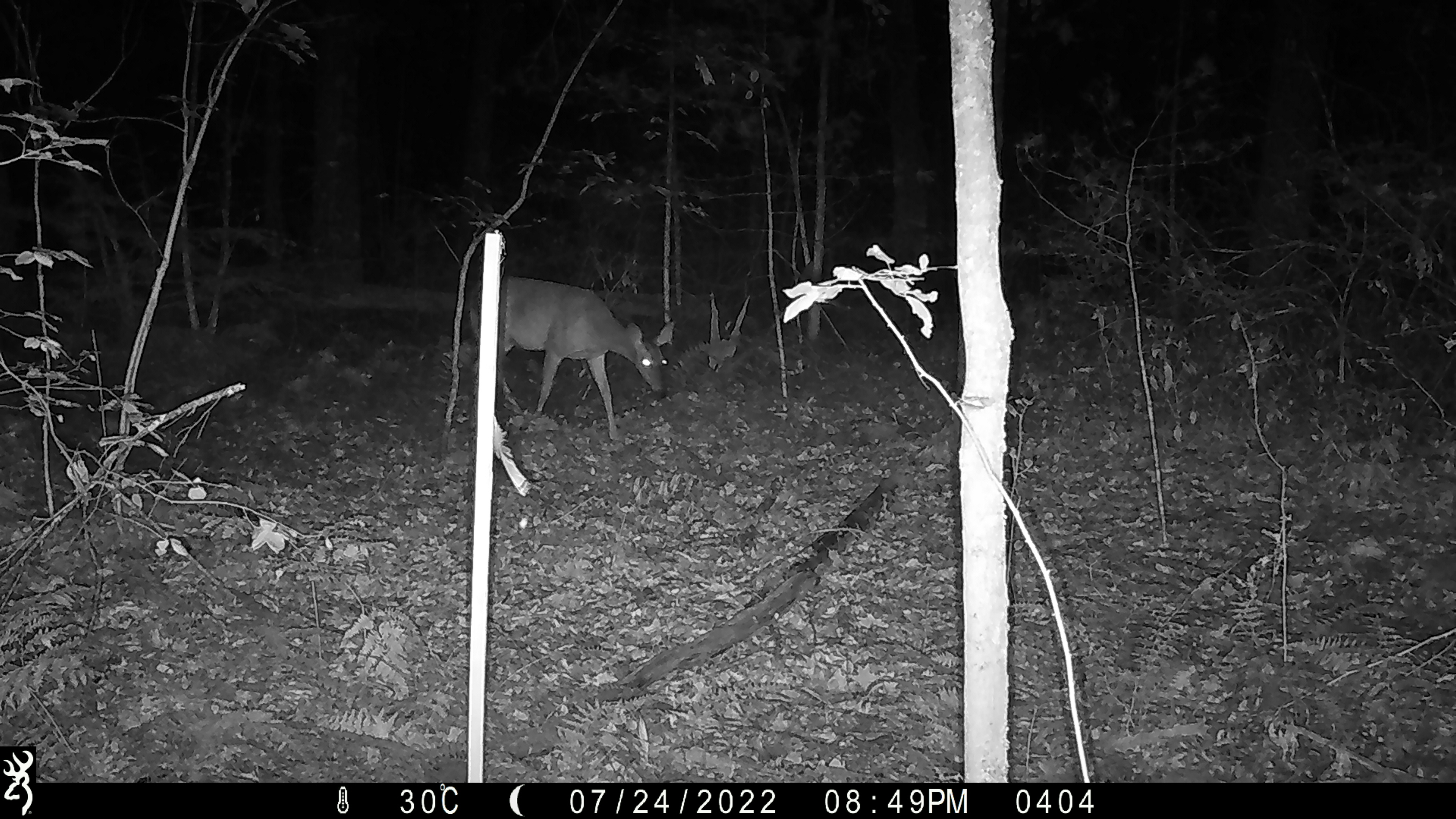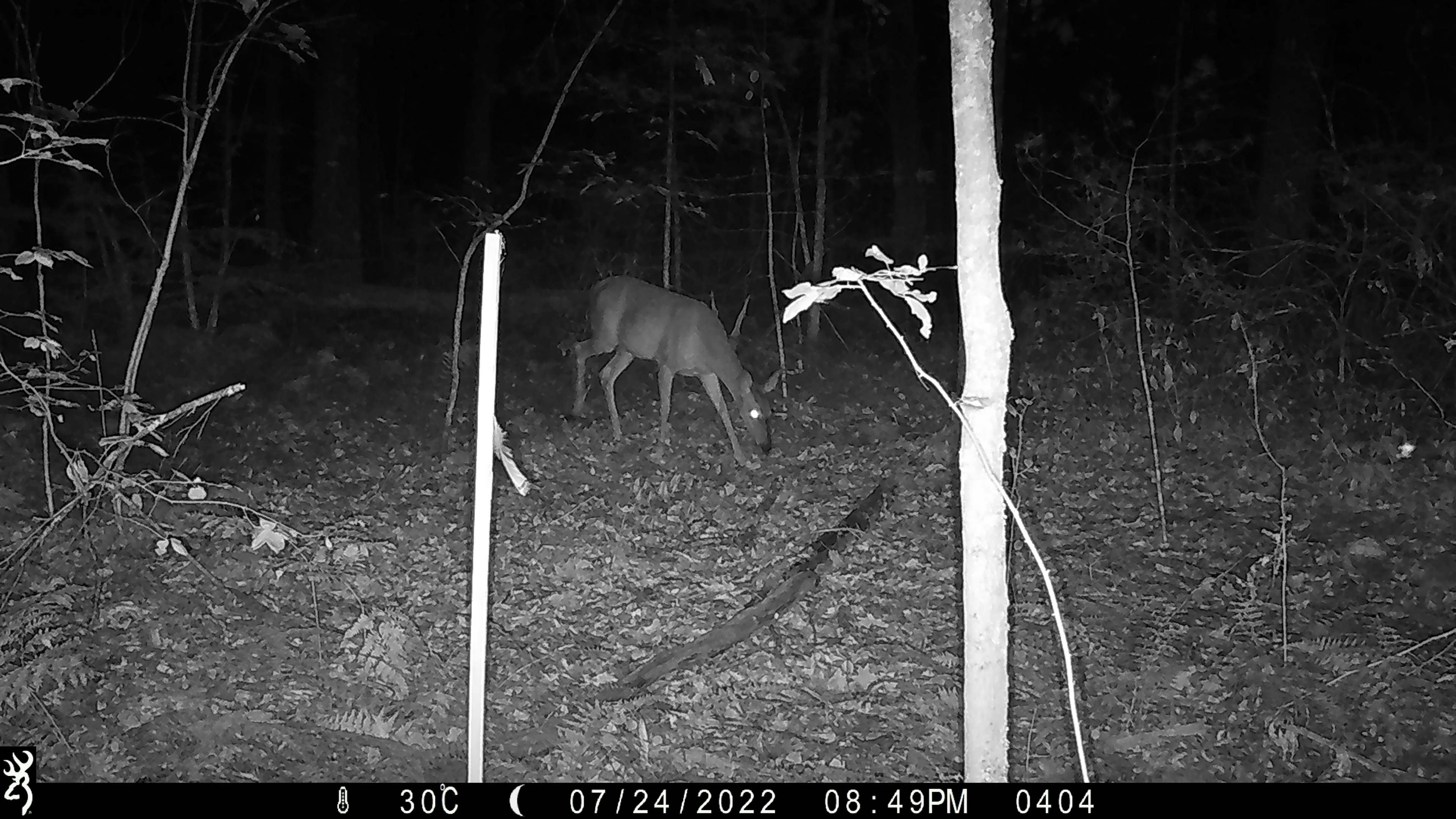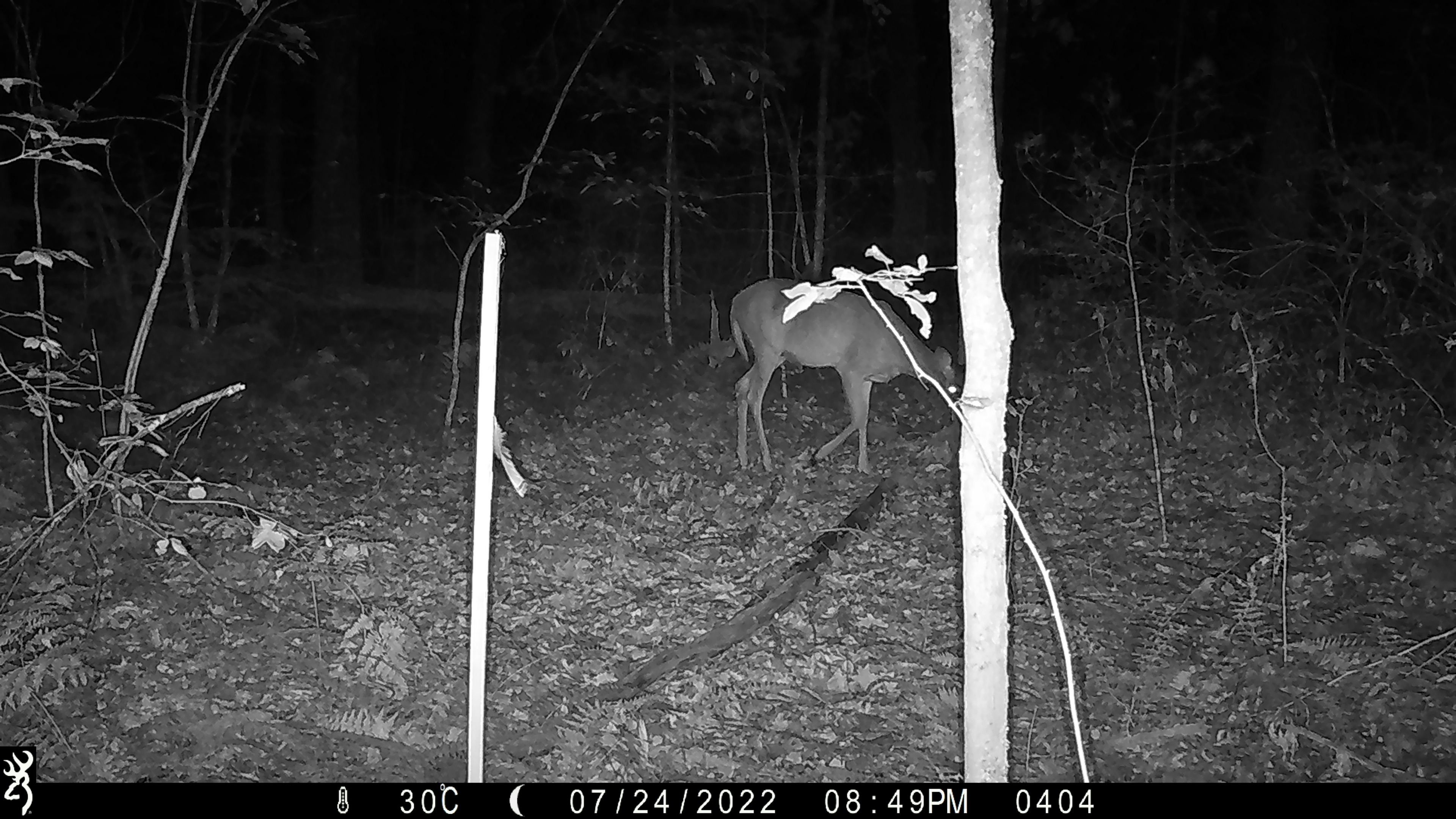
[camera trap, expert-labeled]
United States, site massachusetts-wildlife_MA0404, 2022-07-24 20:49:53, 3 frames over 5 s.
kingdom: Animalia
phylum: Chordata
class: Mammalia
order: Artiodactyla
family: Cervidae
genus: Odocoileus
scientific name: Odocoileus virginianus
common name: white-tailed deer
White-tailed deer (Odocoileus virginianus).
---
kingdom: Animalia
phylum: Arthropoda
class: Insecta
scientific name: Insecta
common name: insect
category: insect sp.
Insect sp. (insect) (Insecta).